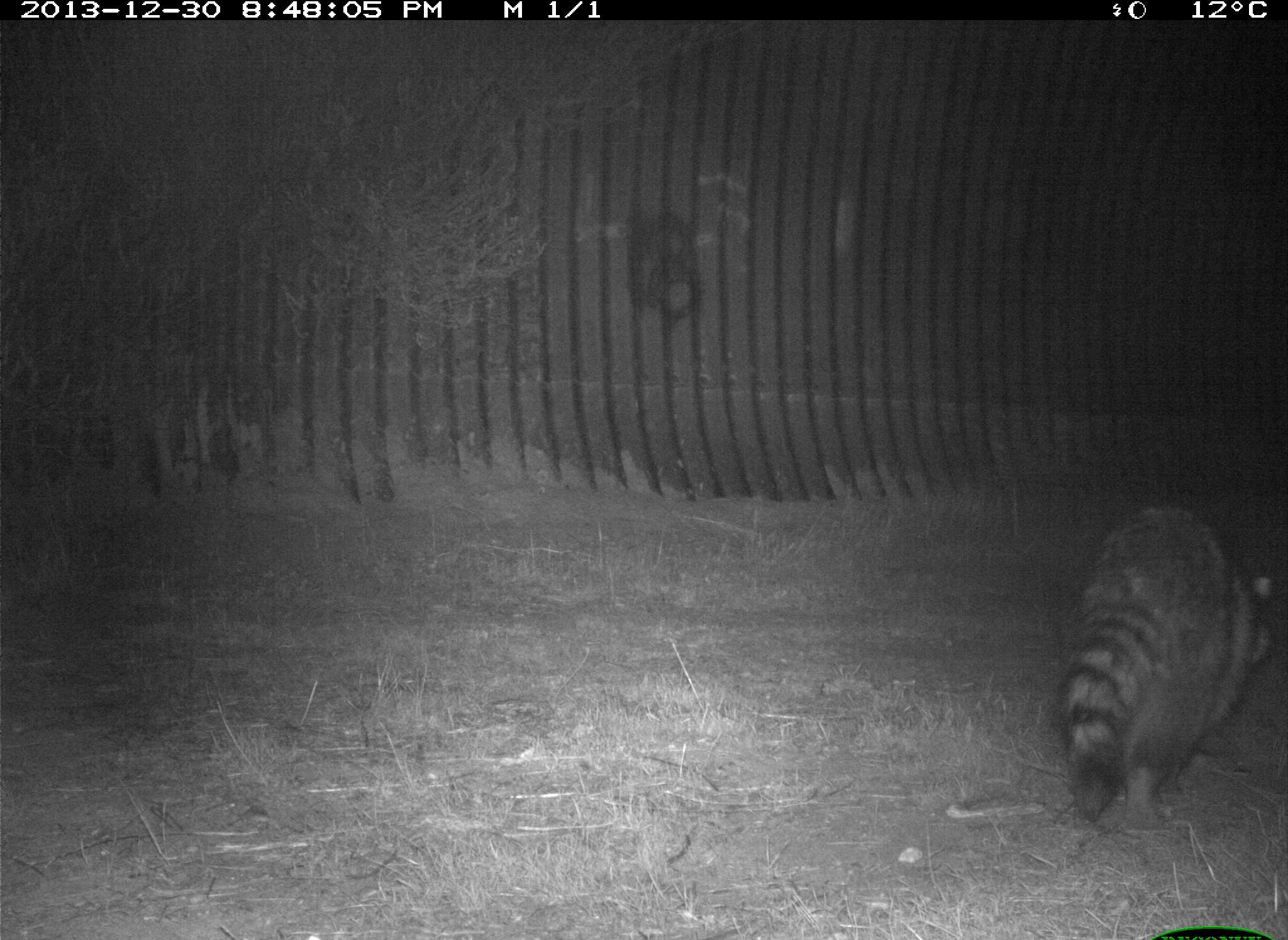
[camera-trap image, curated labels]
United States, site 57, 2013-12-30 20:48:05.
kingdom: Animalia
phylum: Chordata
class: Mammalia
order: Carnivora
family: Procyonidae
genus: Procyon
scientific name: Procyon lotor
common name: raccoon